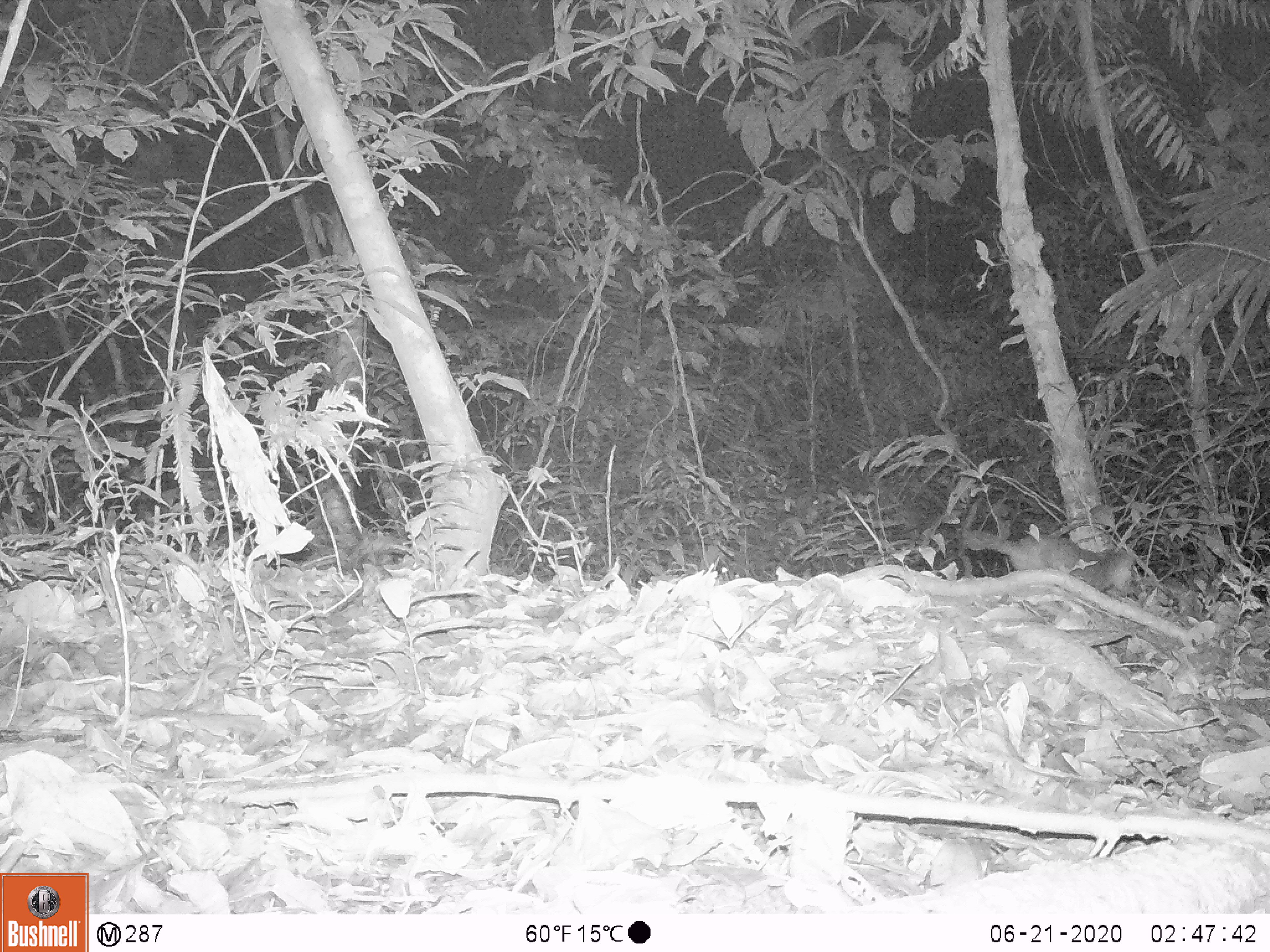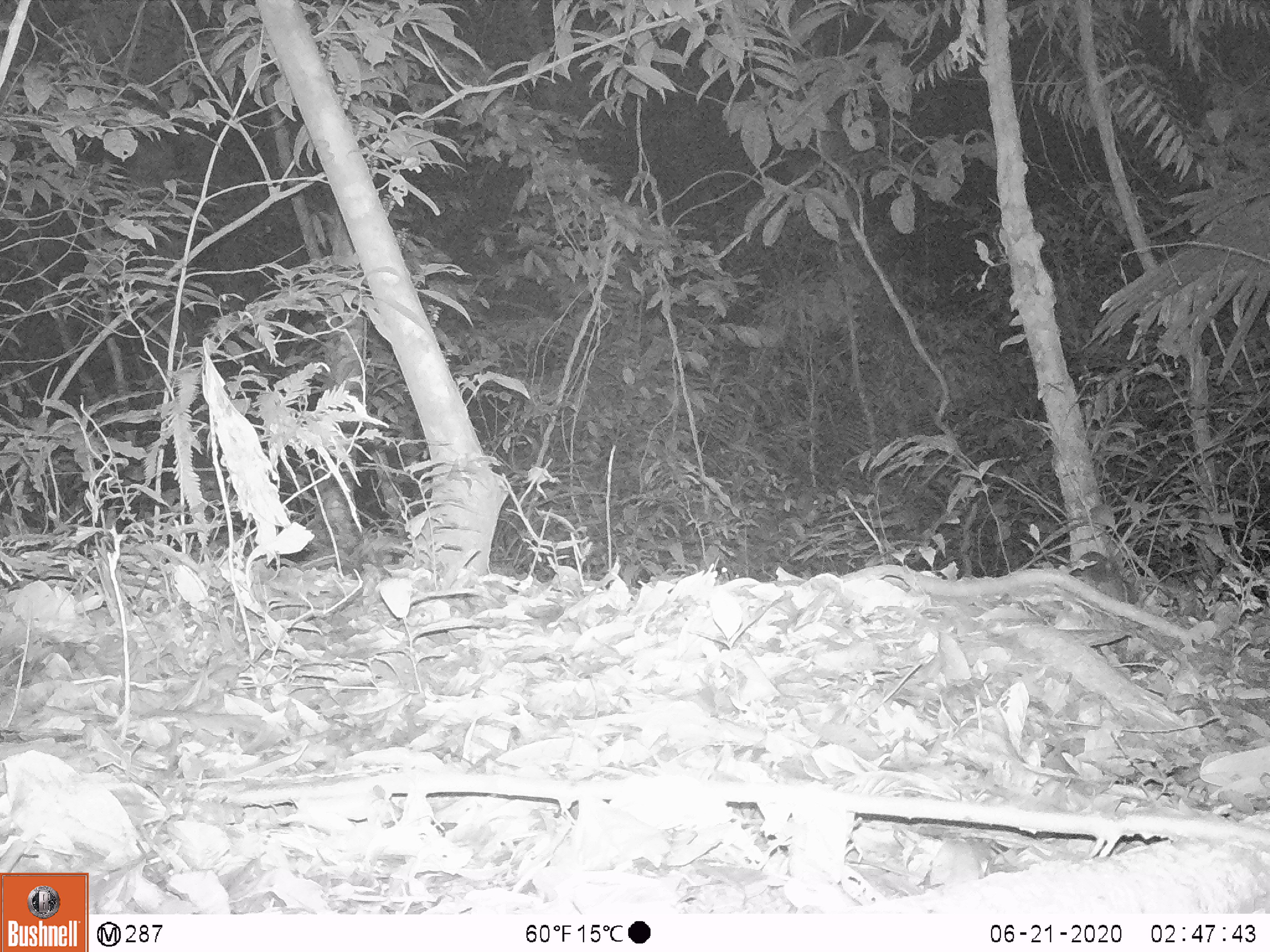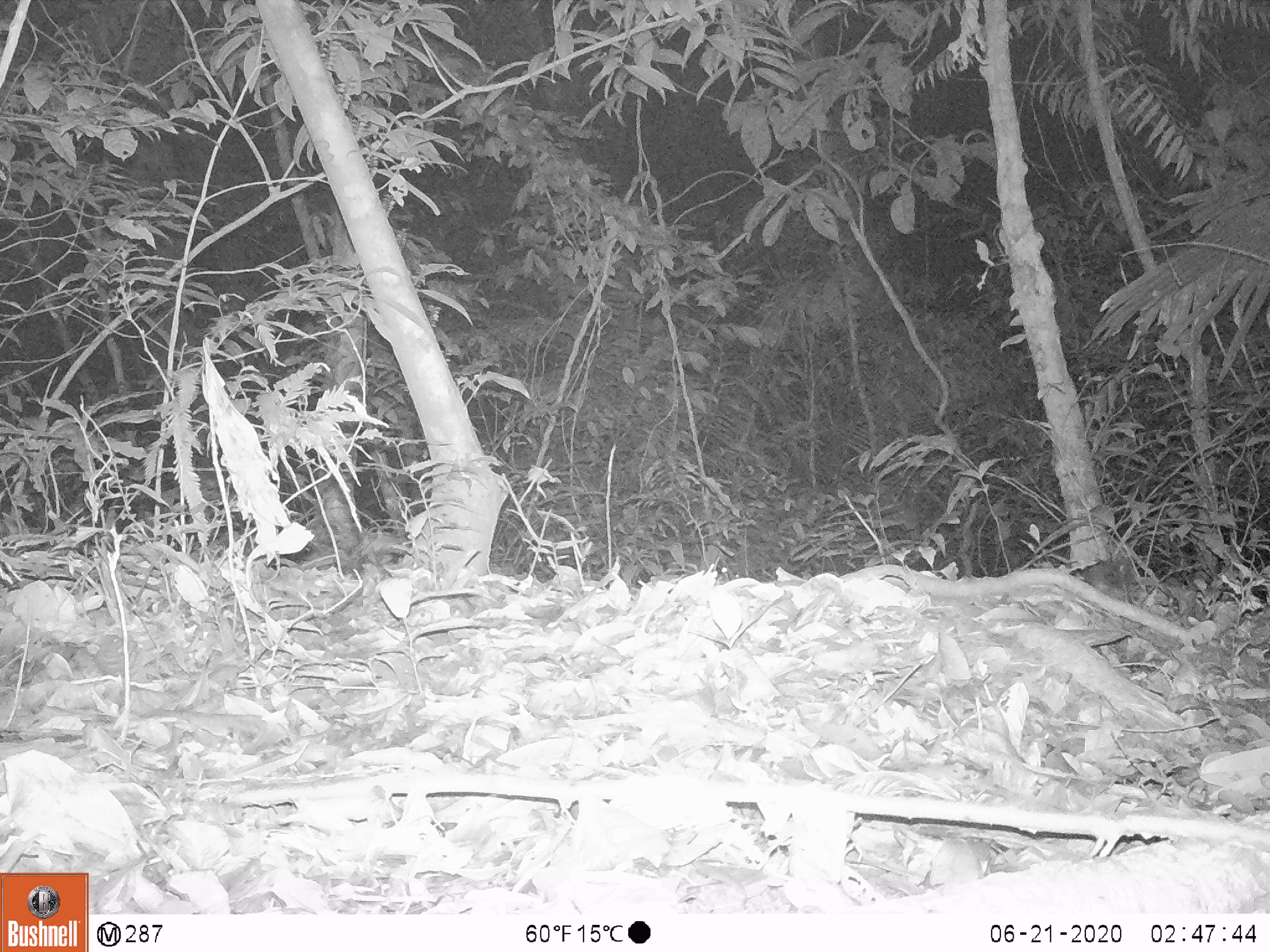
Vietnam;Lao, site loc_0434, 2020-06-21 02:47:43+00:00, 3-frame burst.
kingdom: Animalia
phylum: Chordata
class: Mammalia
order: Carnivora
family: Mustelidae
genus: Melogale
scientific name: Melogale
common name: ferret badger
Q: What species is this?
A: Ferret badger (Melogale).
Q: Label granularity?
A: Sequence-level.